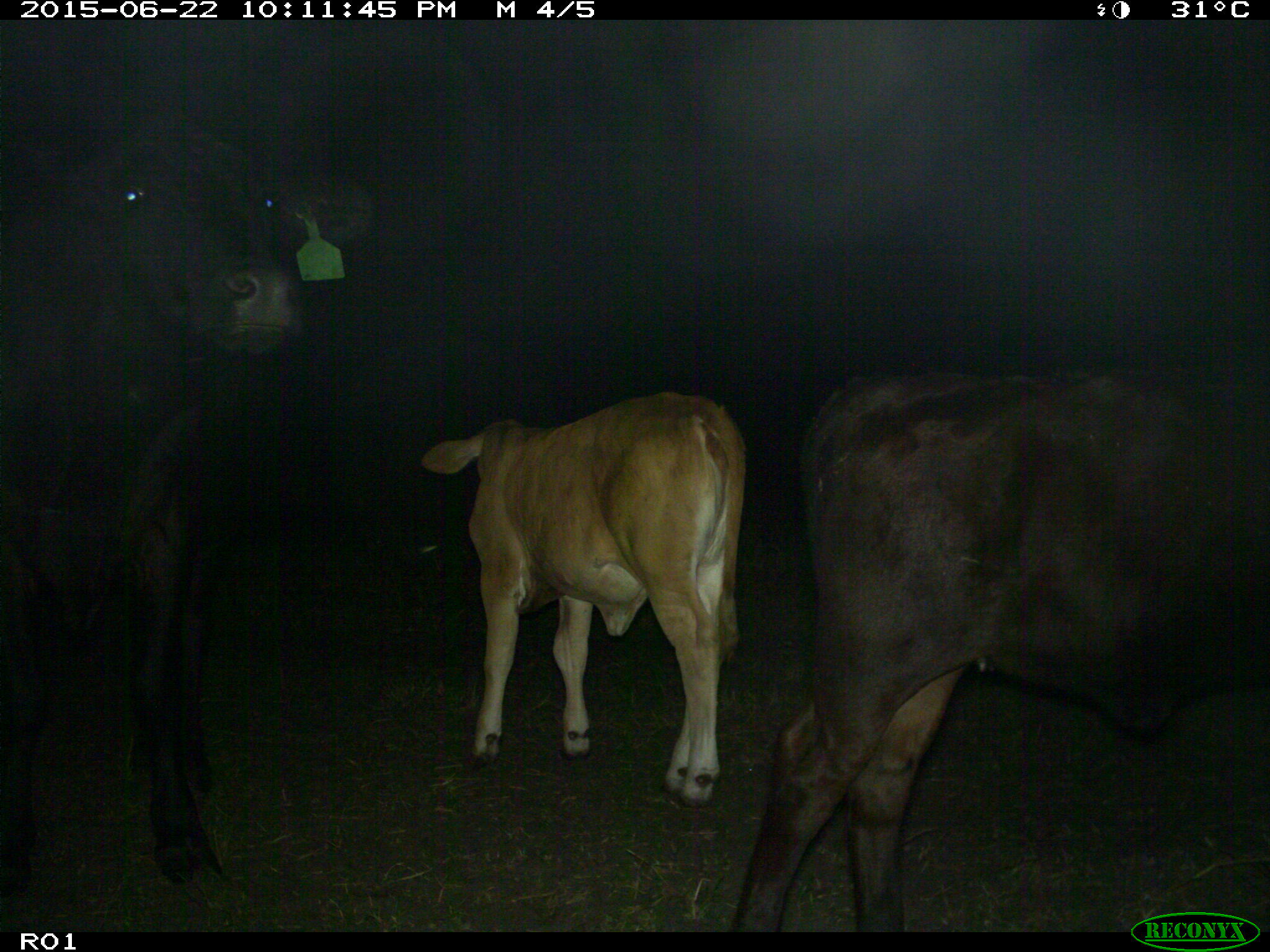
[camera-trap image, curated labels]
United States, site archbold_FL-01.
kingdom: Animalia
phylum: Chordata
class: Mammalia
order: Artiodactyla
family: Bovidae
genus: Bos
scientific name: Bos taurus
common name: domestic cow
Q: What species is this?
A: Bos taurus (domestic cow).